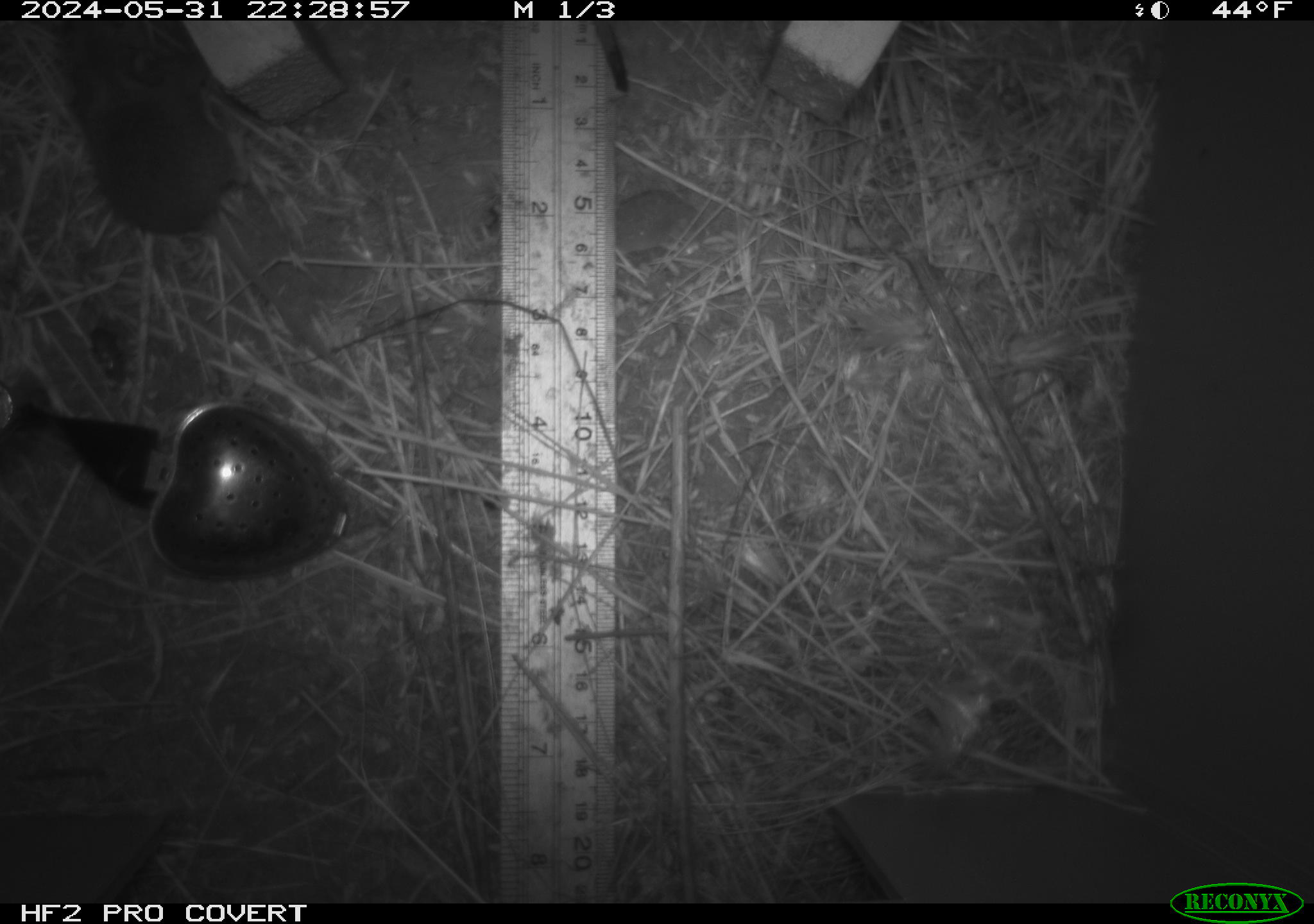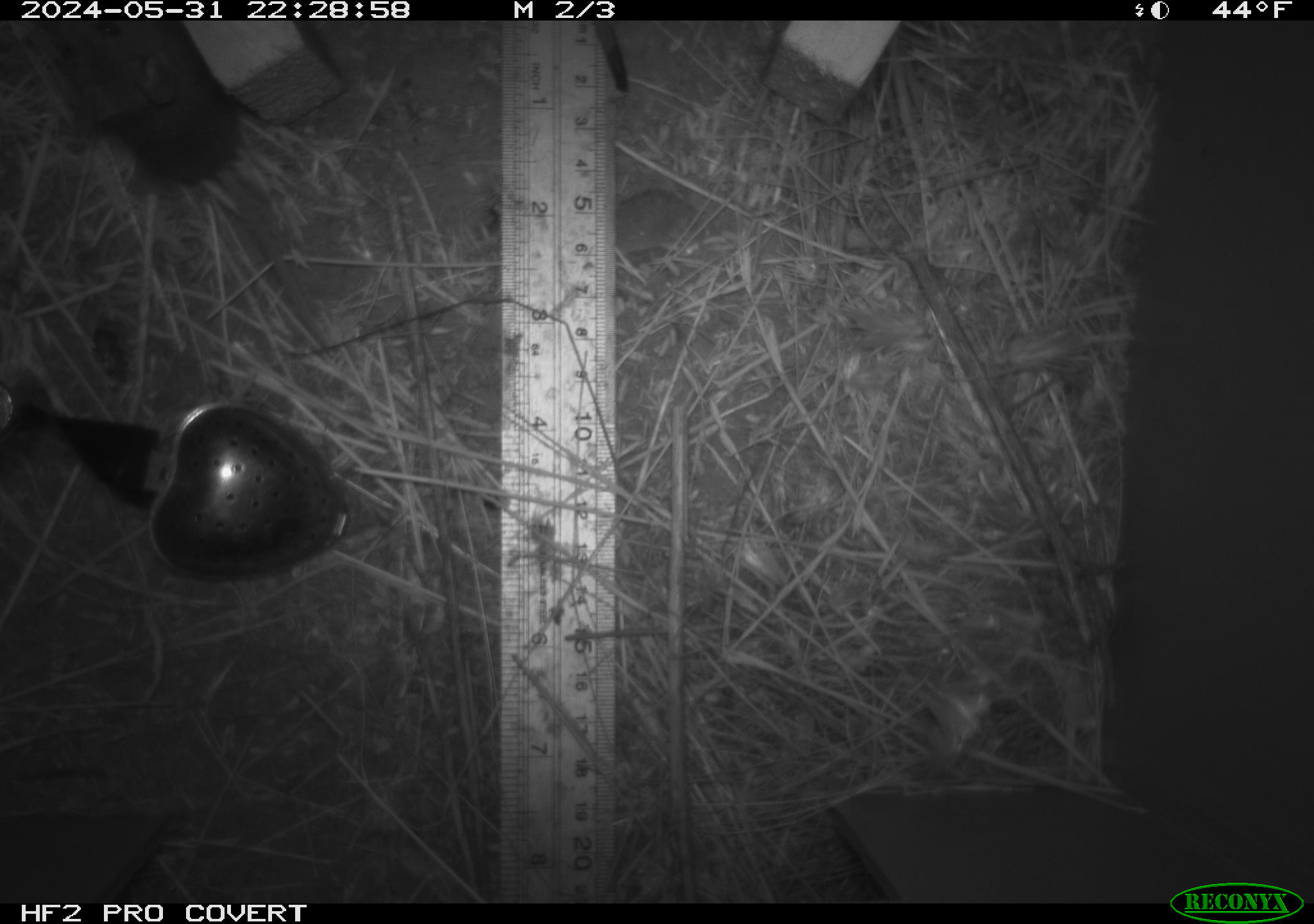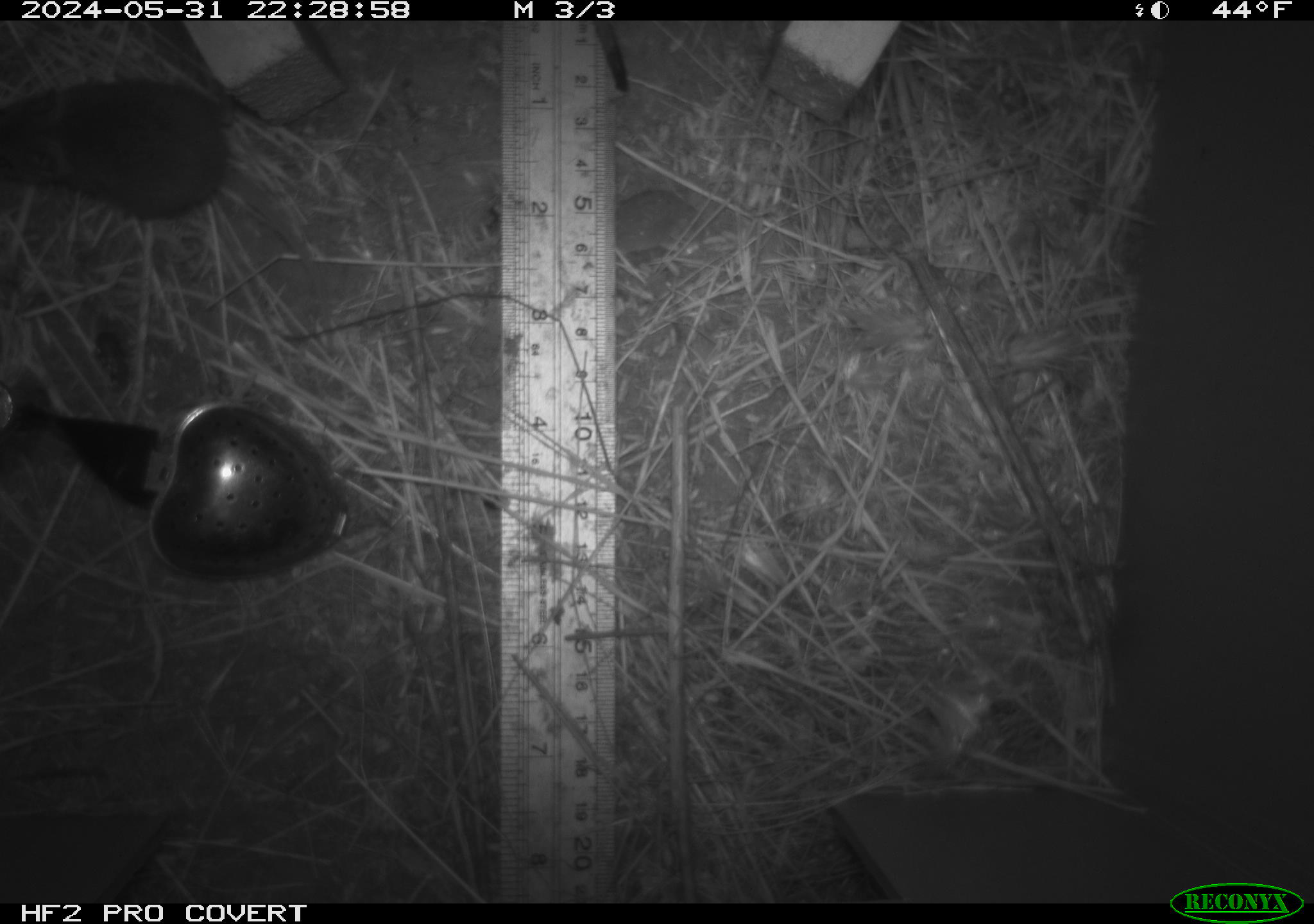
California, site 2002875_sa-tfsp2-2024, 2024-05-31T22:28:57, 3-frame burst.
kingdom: Animalia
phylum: Chordata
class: Mammalia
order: Rodentia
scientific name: Rodentia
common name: mouse species